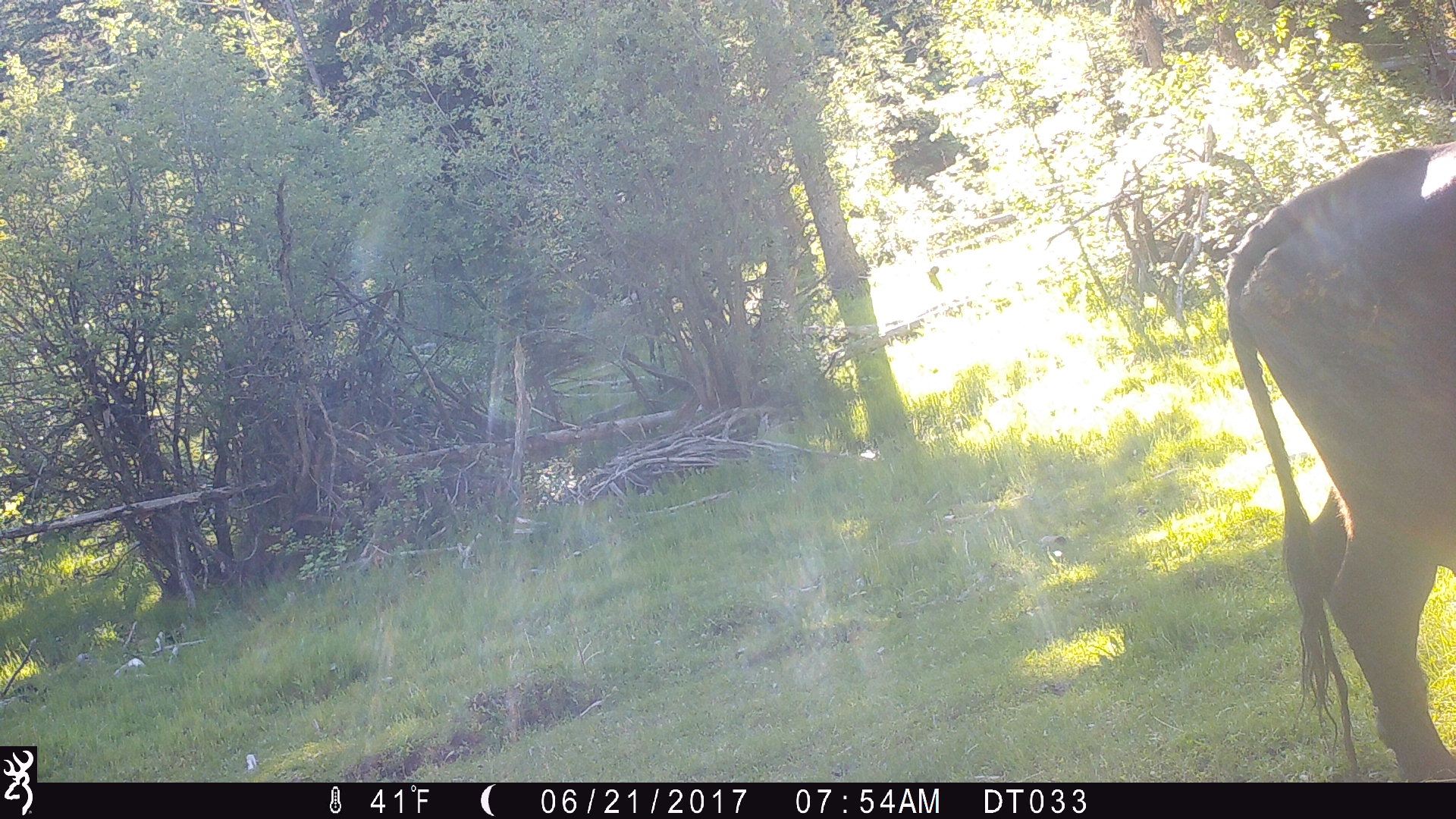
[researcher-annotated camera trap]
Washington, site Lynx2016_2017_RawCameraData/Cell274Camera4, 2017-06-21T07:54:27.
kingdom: Animalia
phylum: Chordata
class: Mammalia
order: Artiodactyla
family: Bovidae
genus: Bos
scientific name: Bos taurus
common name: domestic cattle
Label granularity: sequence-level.